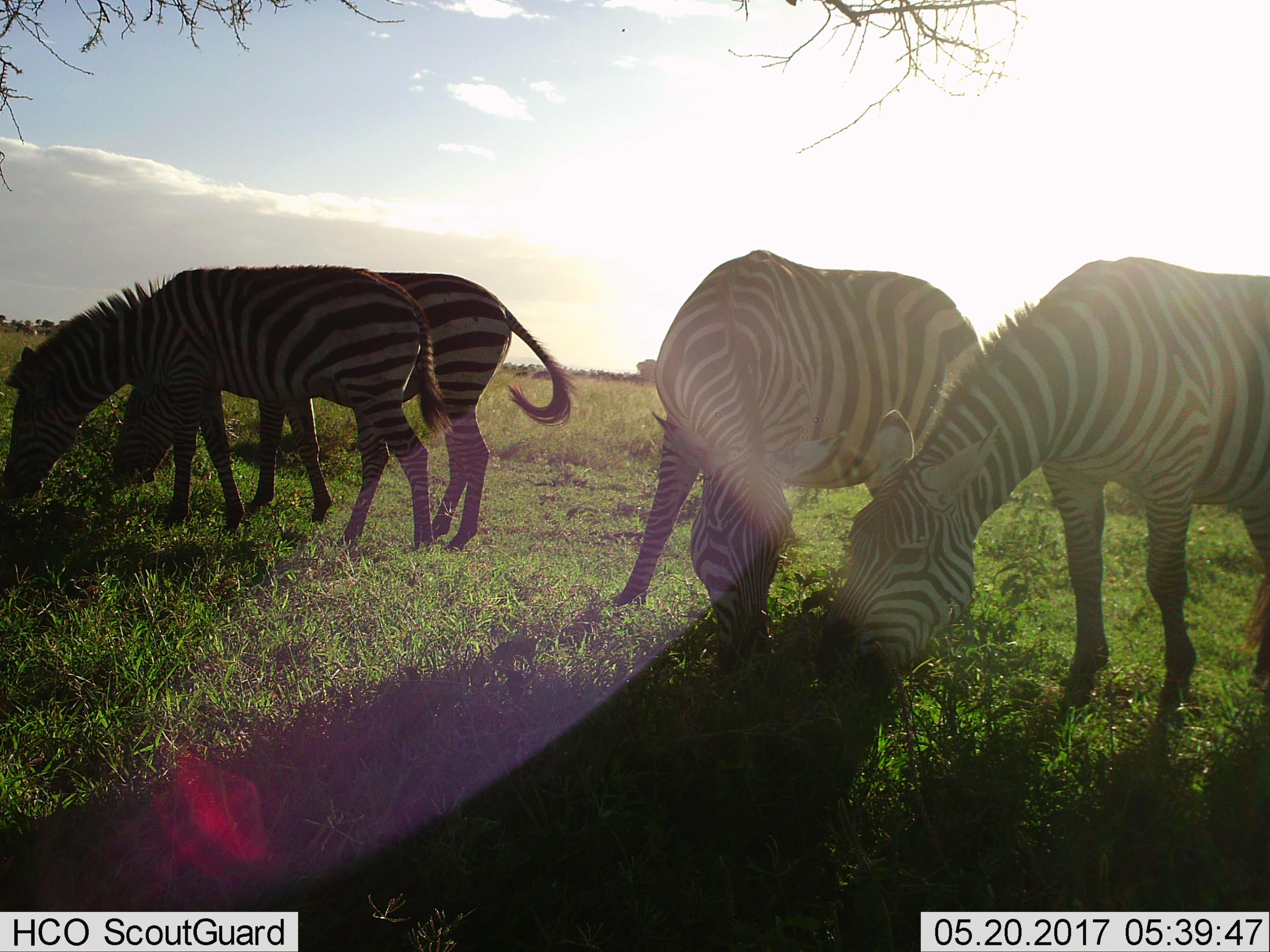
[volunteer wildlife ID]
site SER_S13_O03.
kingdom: Animalia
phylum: Chordata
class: Mammalia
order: Perissodactyla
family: Equidae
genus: Equus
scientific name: Equus quagga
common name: plains zebra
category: zebraplains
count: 4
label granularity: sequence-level